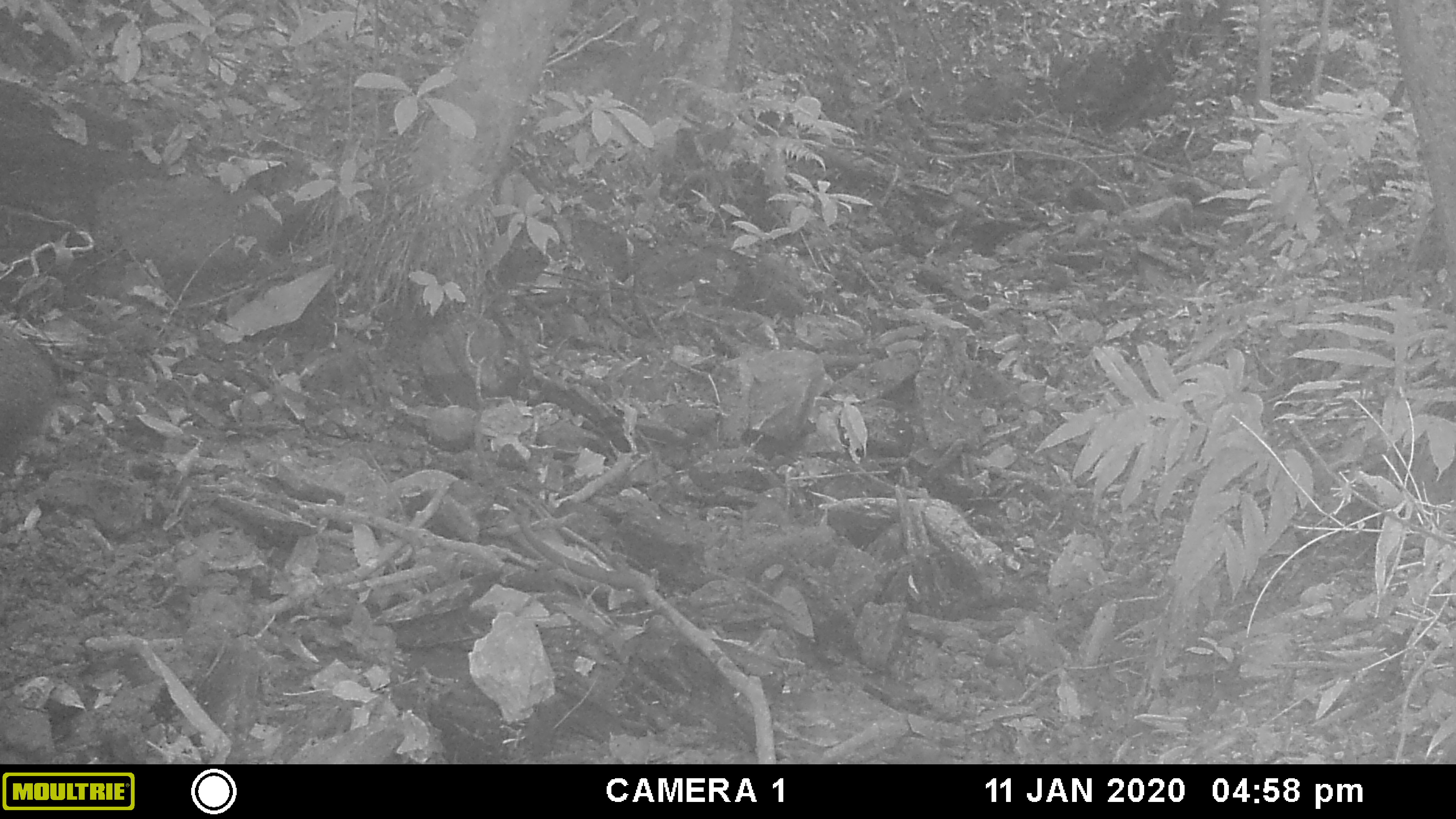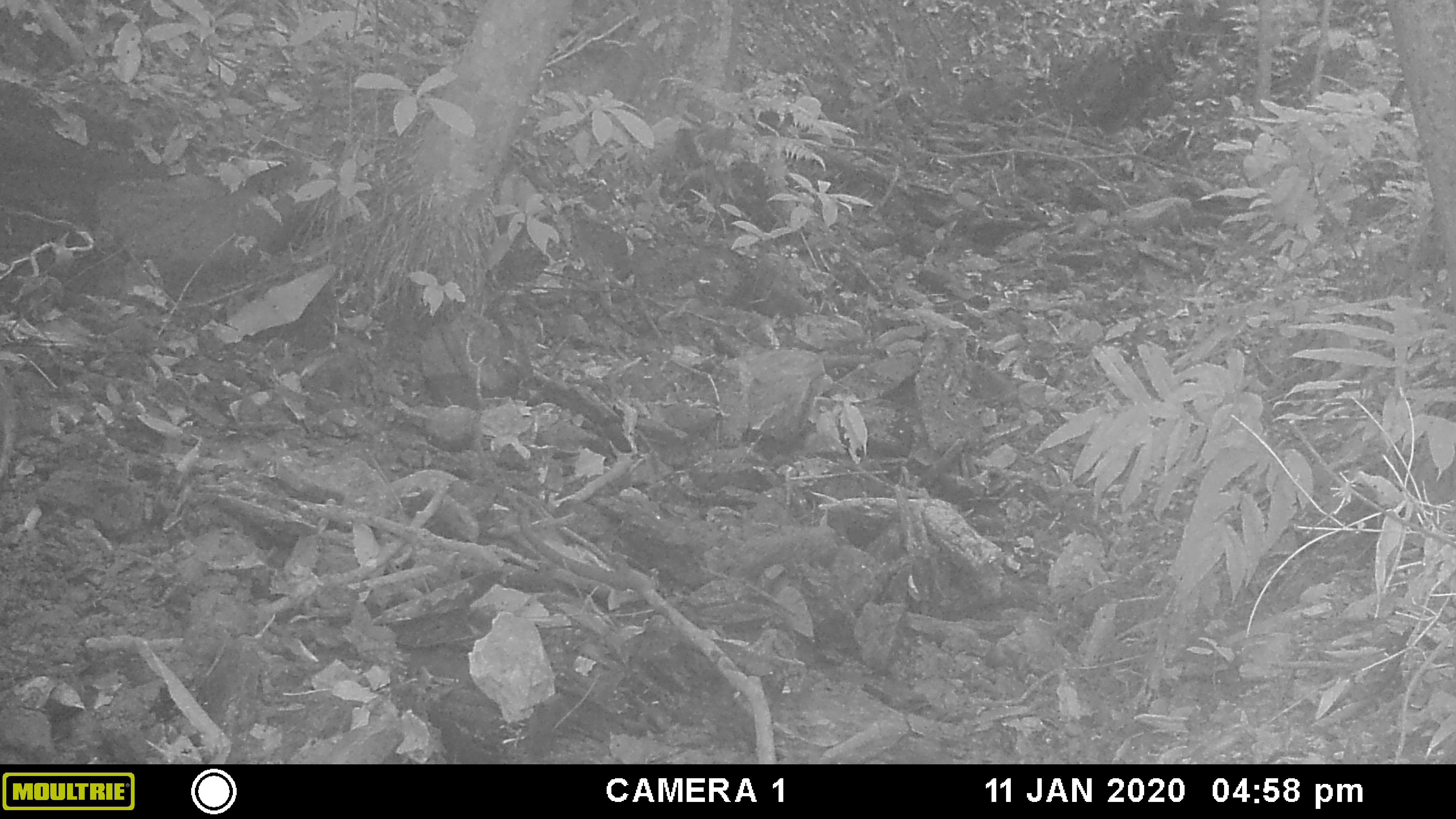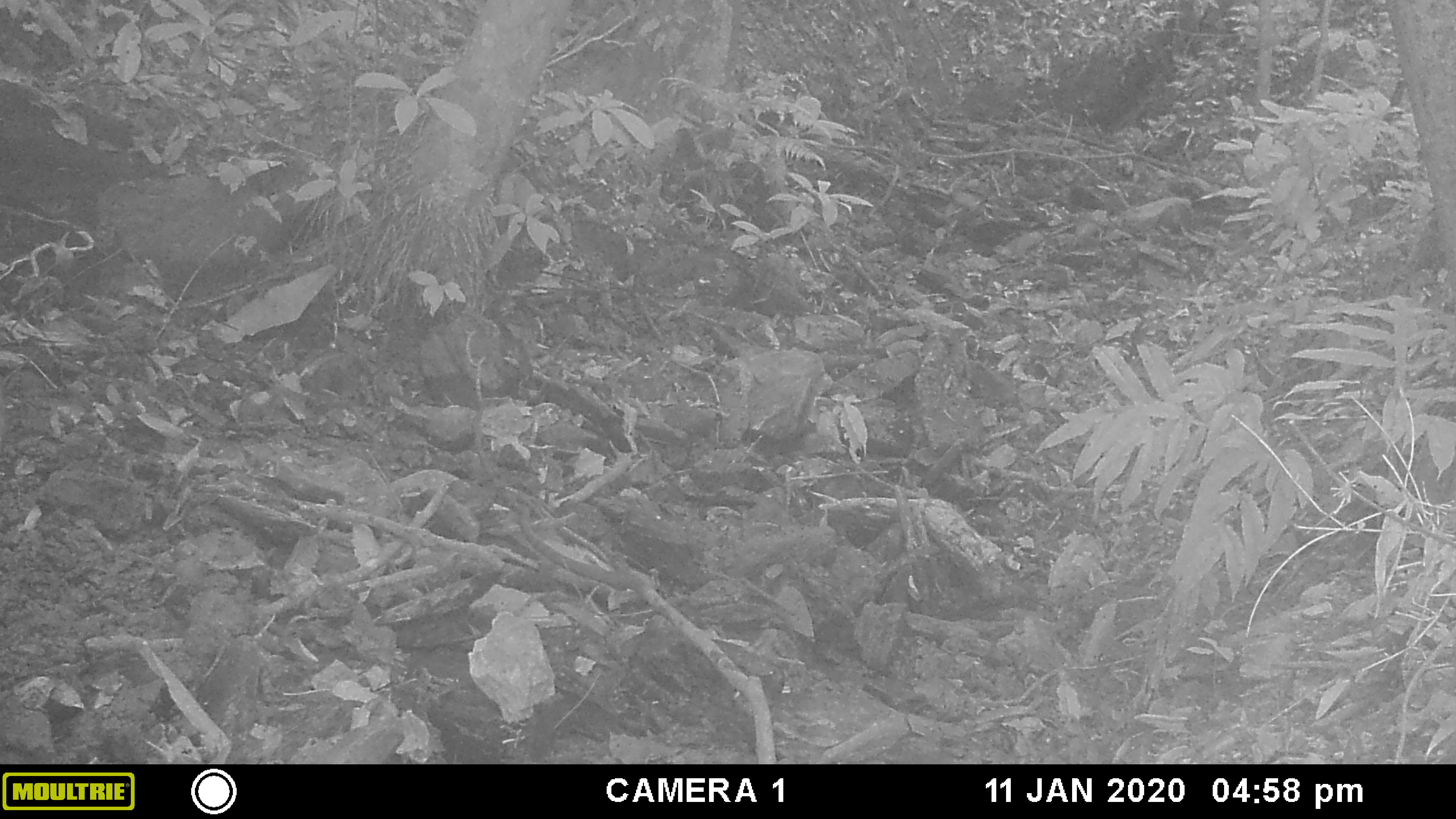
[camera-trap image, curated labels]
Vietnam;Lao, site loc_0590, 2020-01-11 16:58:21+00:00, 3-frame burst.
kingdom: Animalia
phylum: Chordata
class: Mammalia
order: Artiodactyla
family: Suidae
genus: Sus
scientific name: Sus scrofa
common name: eurasian wild pig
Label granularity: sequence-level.